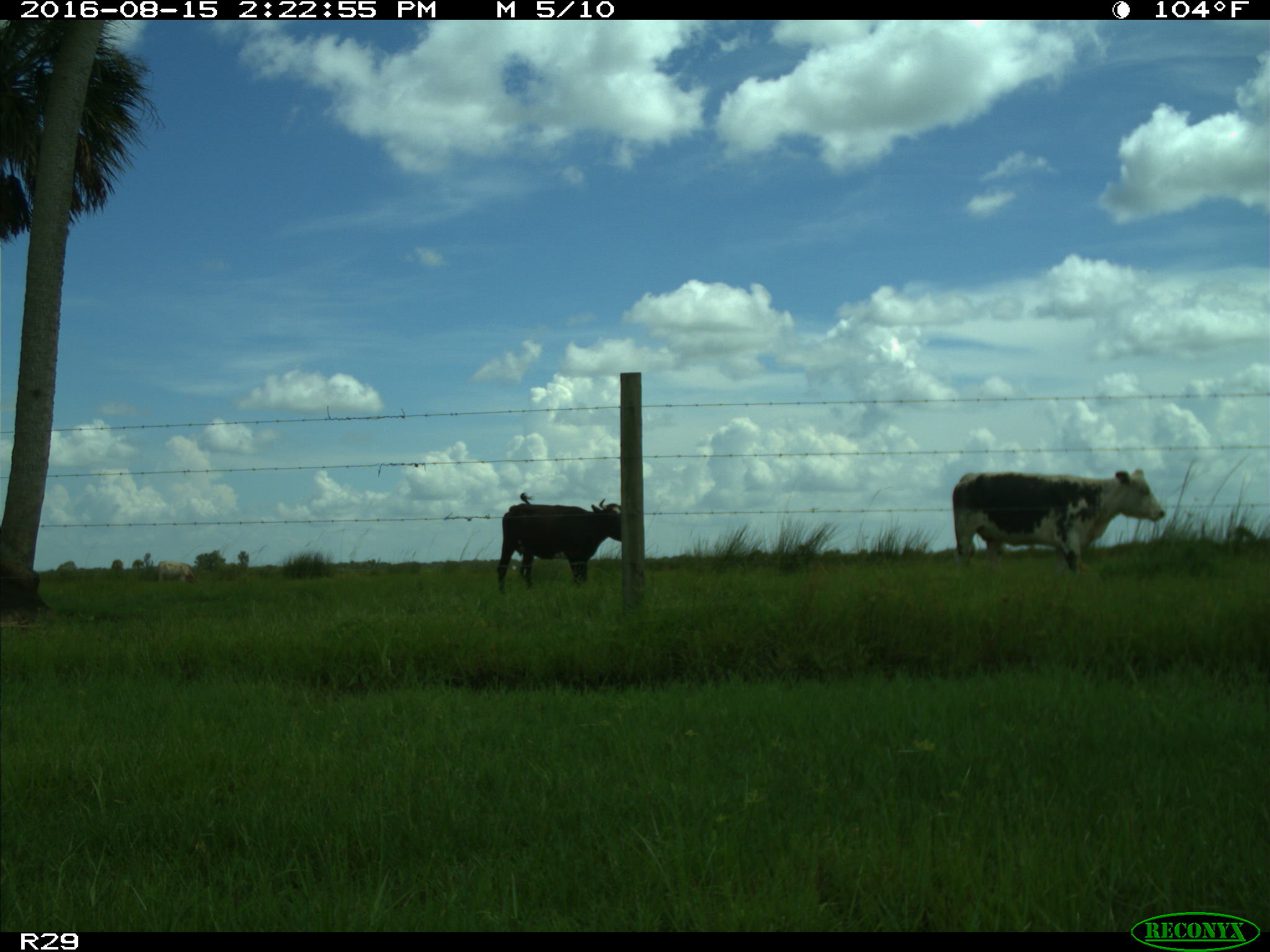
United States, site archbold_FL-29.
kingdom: Animalia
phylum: Chordata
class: Mammalia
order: Artiodactyla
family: Bovidae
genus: Bos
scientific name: Bos taurus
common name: domestic cow